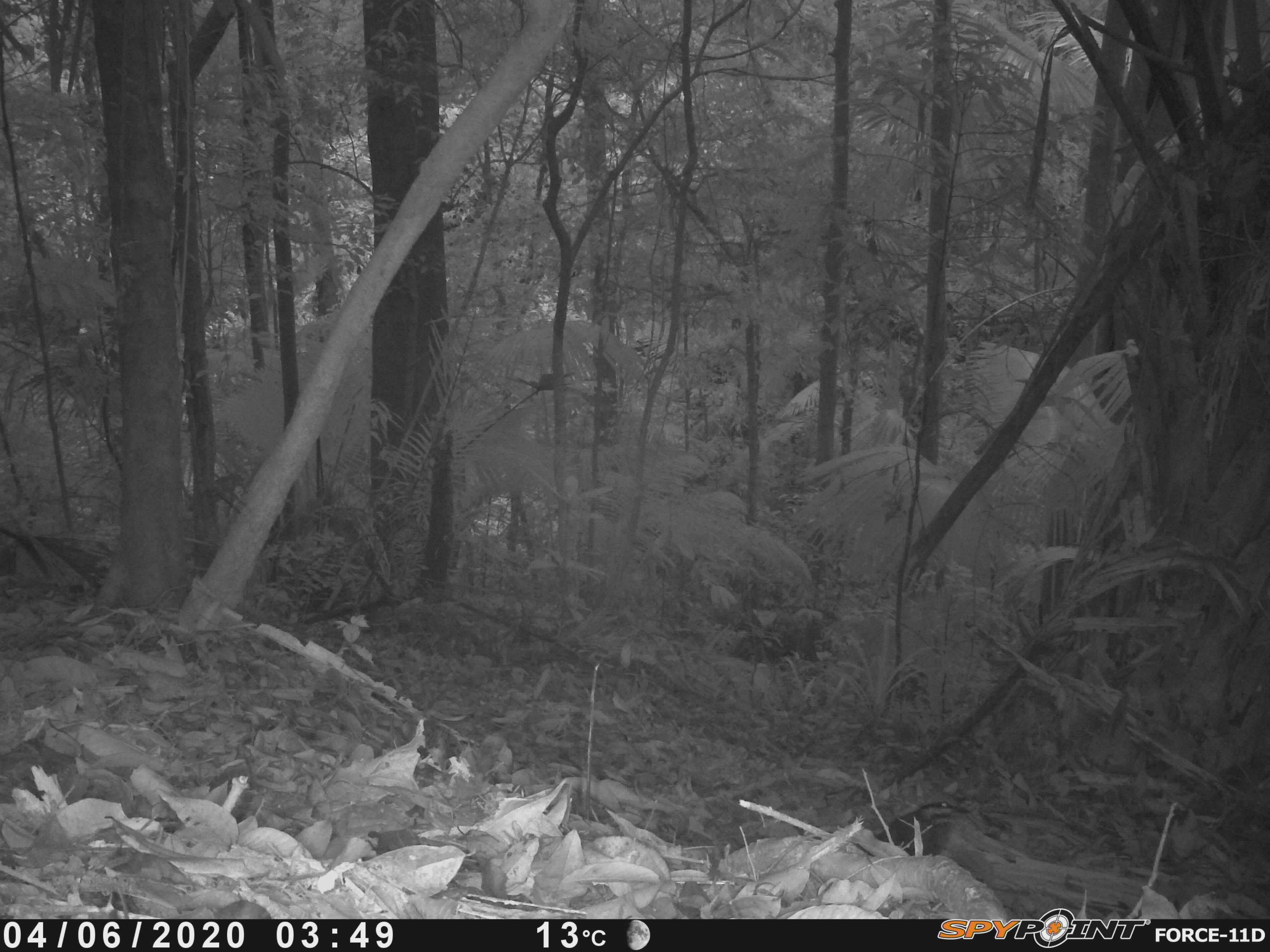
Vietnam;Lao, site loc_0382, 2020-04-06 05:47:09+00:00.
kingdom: Animalia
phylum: Chordata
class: Aves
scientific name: Aves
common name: bird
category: unidentified bird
Unidentified bird (bird) (Aves). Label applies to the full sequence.